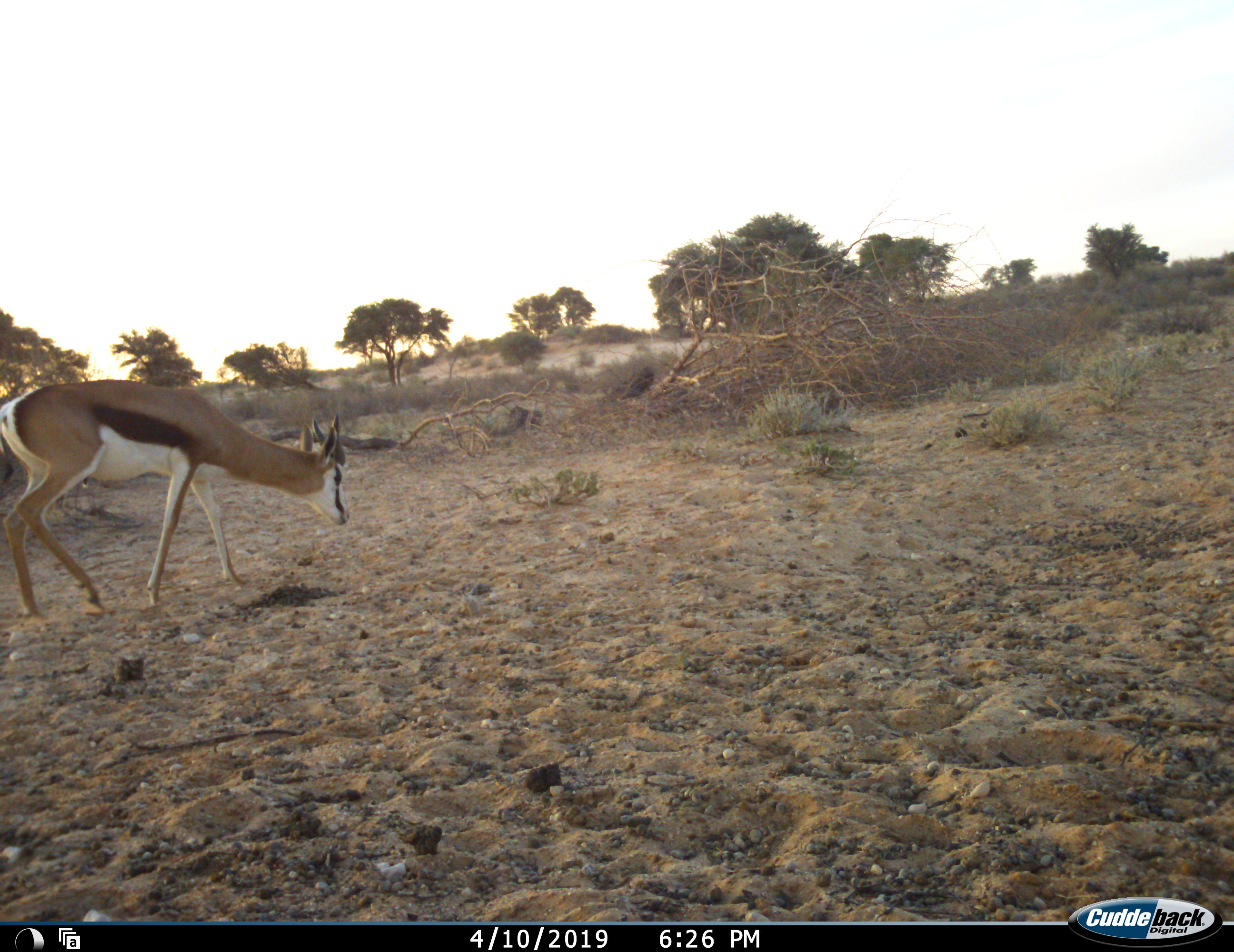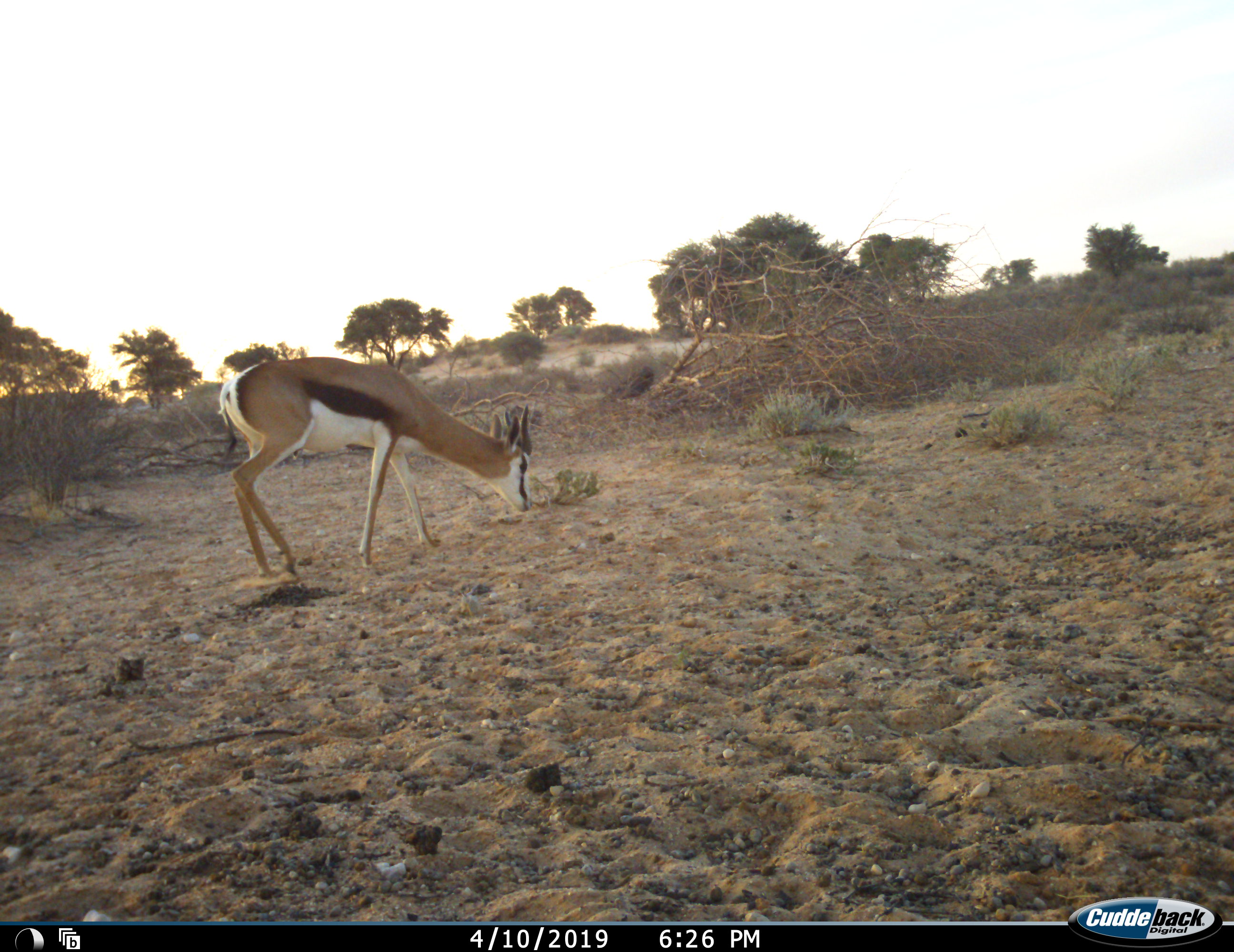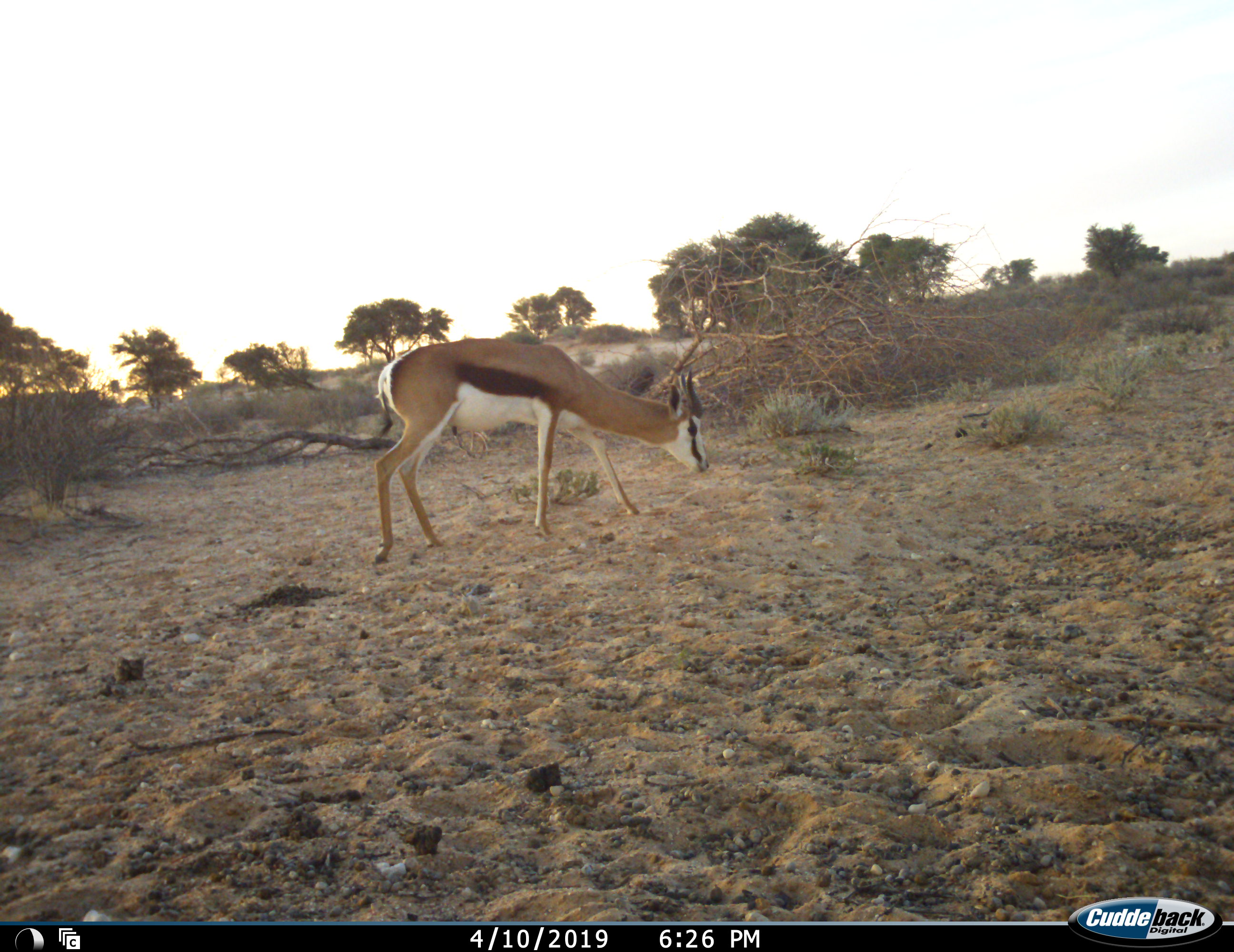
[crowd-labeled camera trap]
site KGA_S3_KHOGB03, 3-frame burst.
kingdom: Animalia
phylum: Chordata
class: Mammalia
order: Artiodactyla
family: Bovidae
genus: Antidorcas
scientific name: Antidorcas marsupialis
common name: springbok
Springbok (Antidorcas marsupialis), count 1. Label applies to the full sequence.